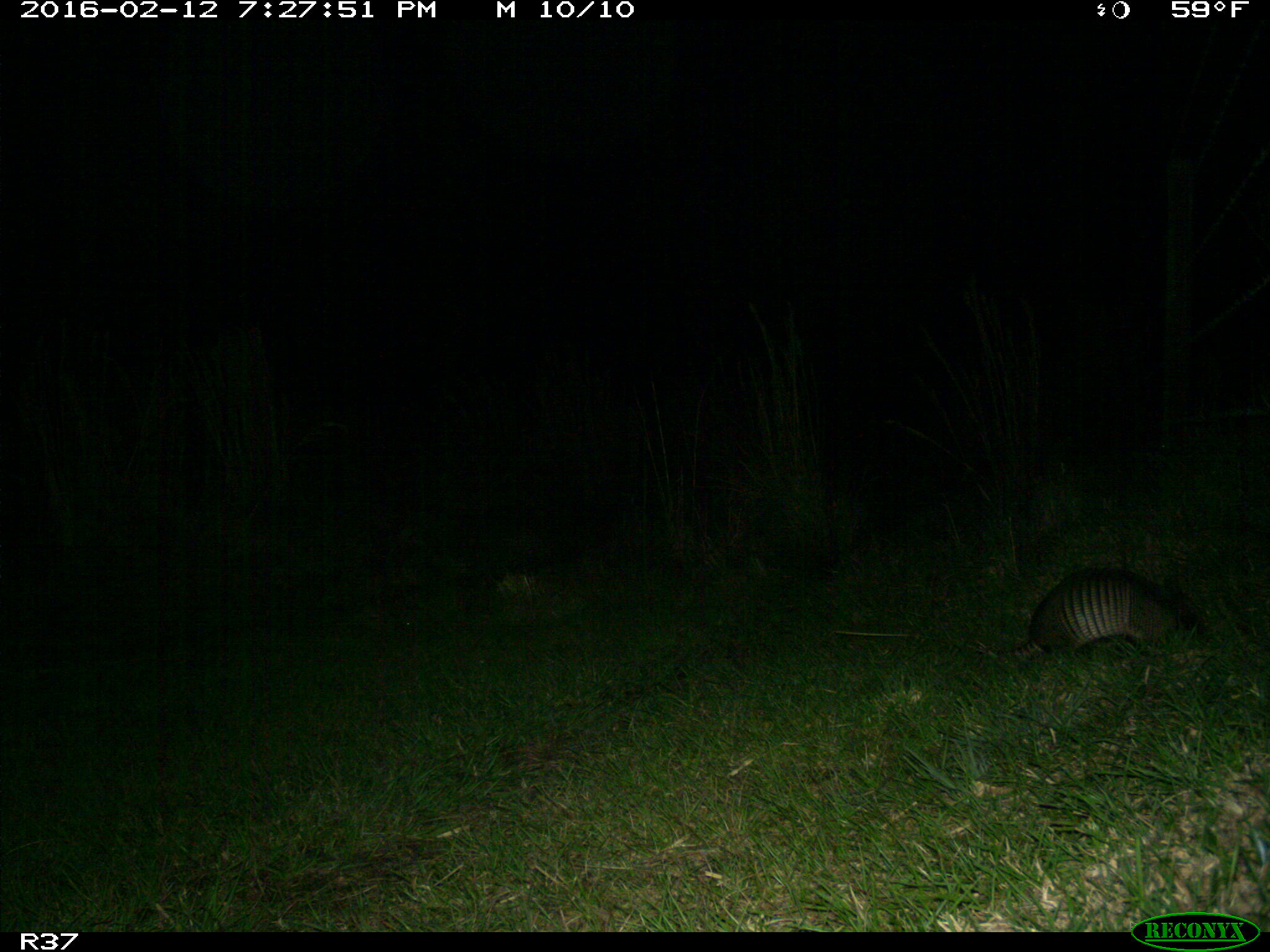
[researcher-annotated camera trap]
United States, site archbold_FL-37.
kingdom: Animalia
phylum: Chordata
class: Mammalia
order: Cingulata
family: Dasypodidae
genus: Dasypus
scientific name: Dasypus novemcinctus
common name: nine-banded armadillo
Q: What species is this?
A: Dasypus novemcinctus (nine-banded armadillo).